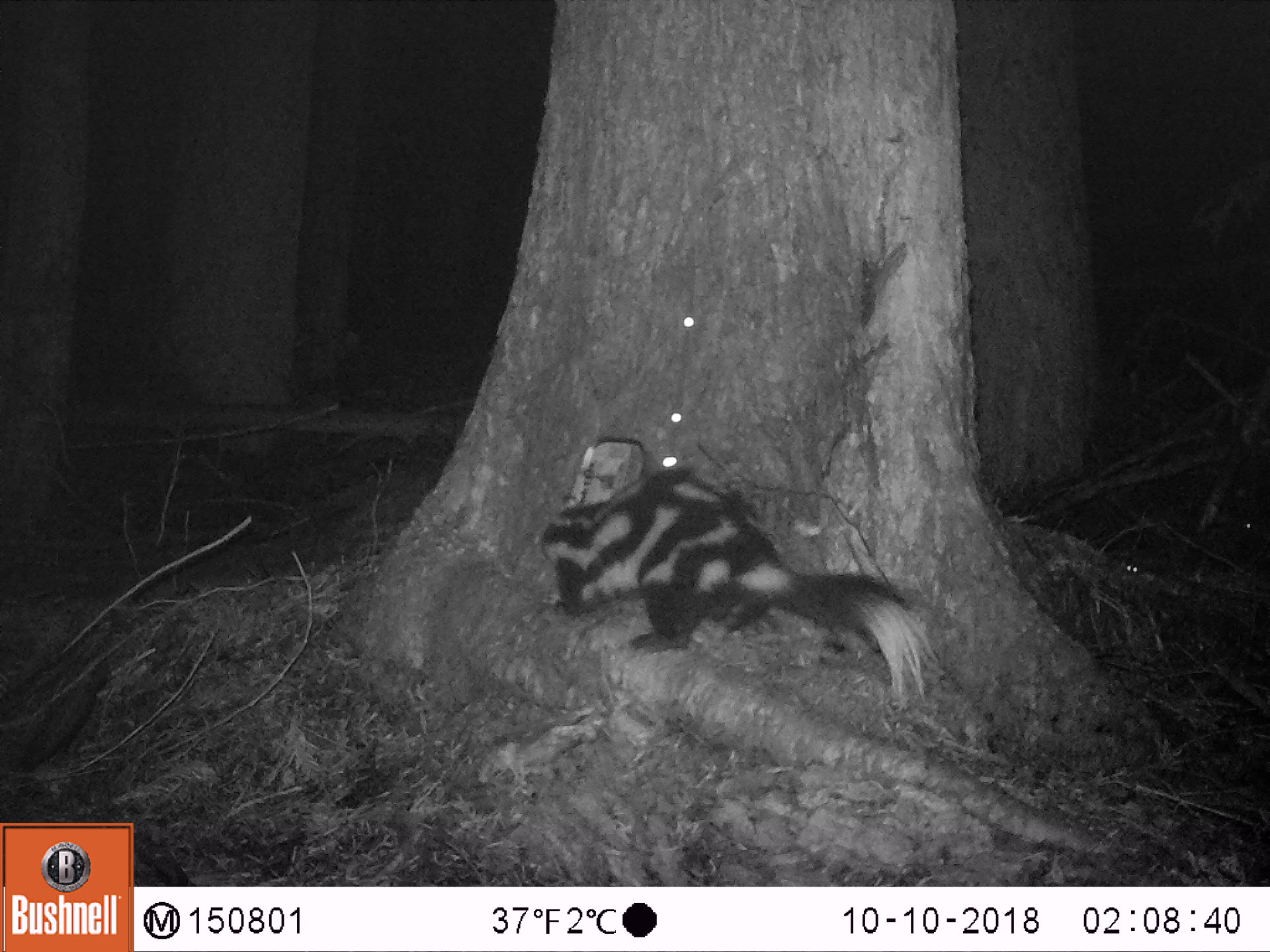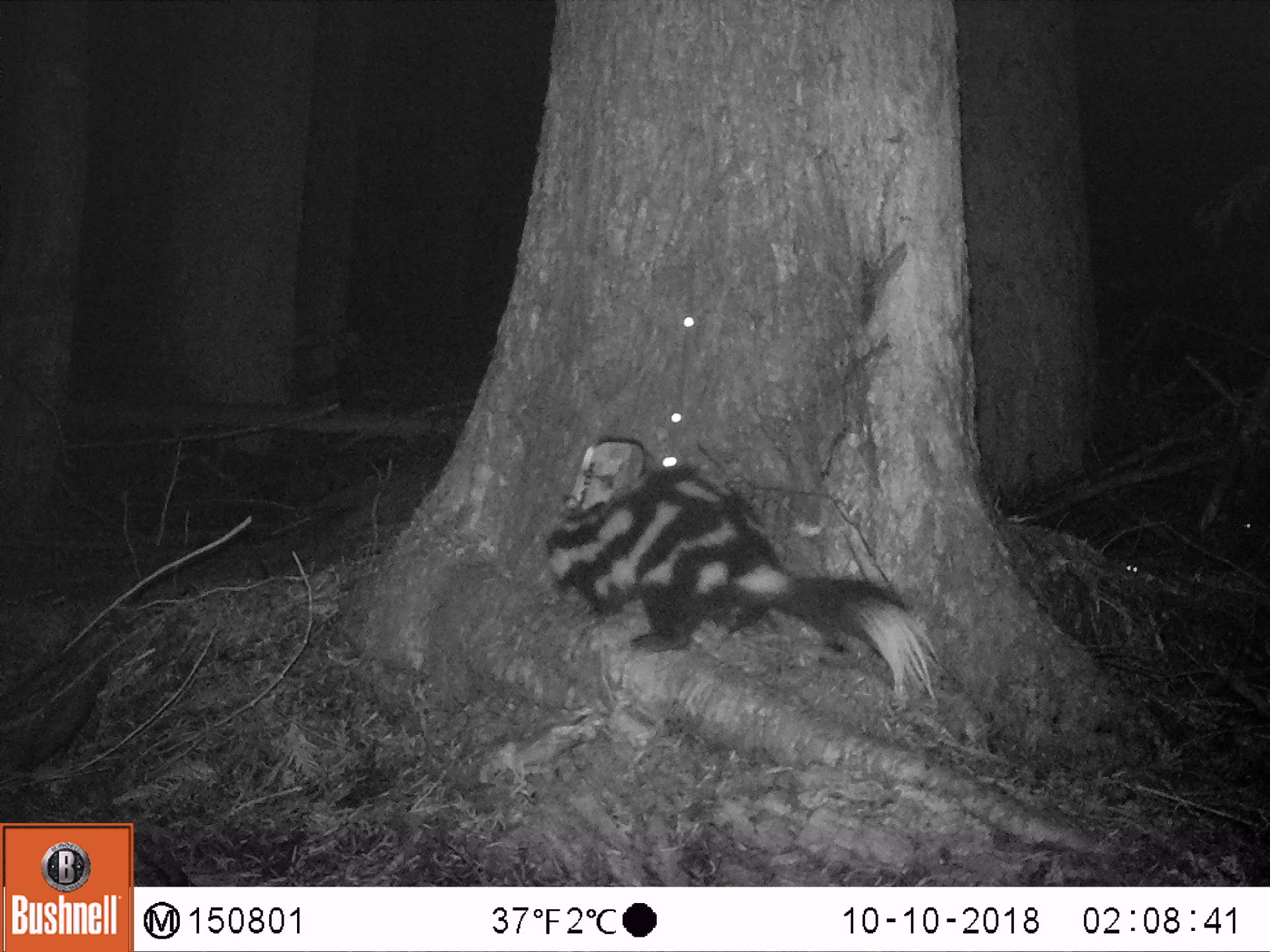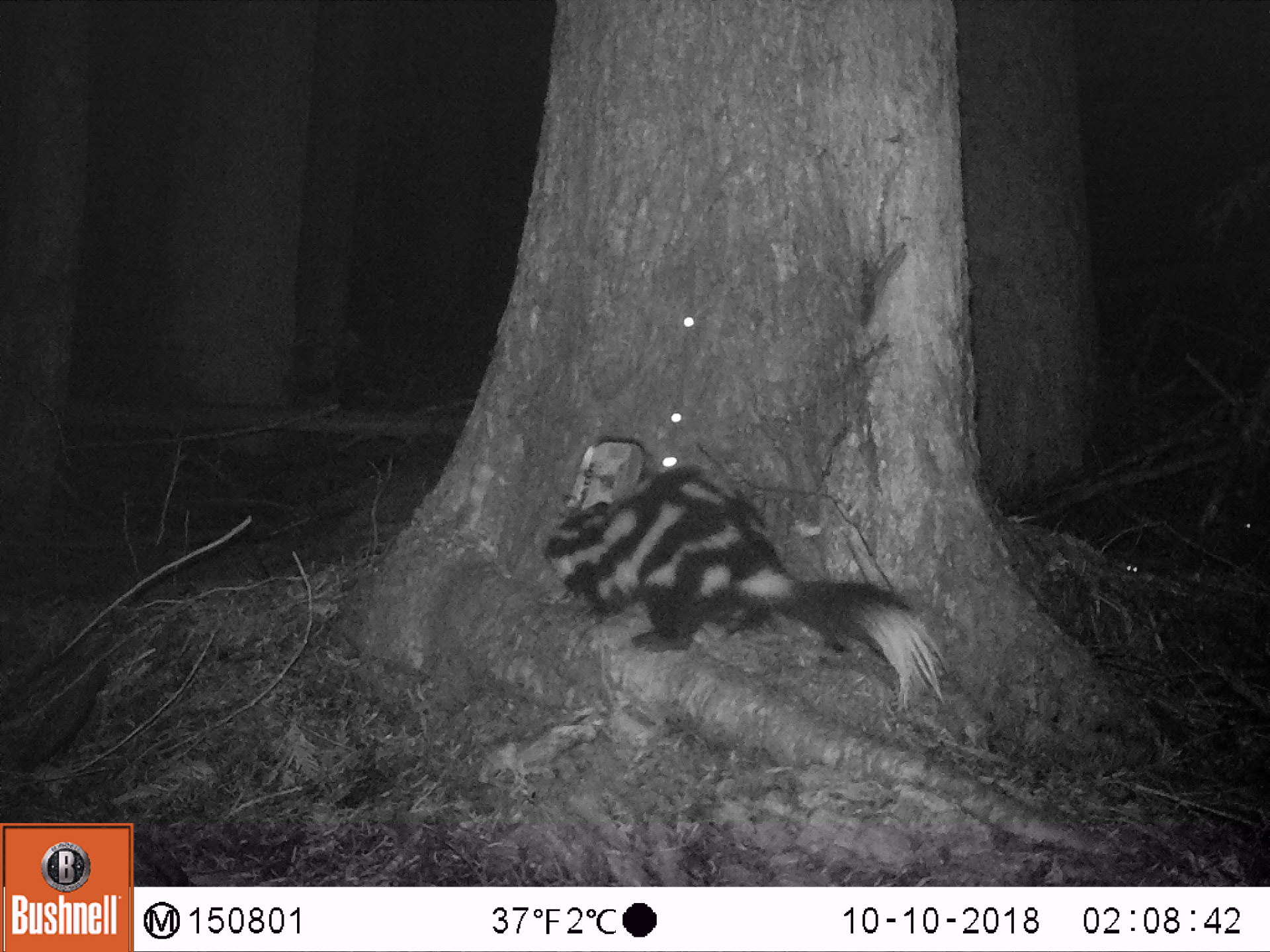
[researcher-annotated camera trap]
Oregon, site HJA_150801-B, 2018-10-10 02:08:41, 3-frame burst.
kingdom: Animalia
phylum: Chordata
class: Mammalia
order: Carnivora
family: Mephitidae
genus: Spilogale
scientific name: Spilogale gracilis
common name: western spotted skunk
Western spotted skunk (Spilogale gracilis).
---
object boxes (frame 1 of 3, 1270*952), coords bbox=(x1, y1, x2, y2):
western spotted skunk: bbox=(515, 430, 957, 731)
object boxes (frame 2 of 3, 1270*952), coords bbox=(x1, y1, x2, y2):
western spotted skunk: bbox=(524, 447, 955, 717)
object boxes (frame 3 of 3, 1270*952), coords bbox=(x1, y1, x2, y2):
western spotted skunk: bbox=(523, 448, 958, 732)